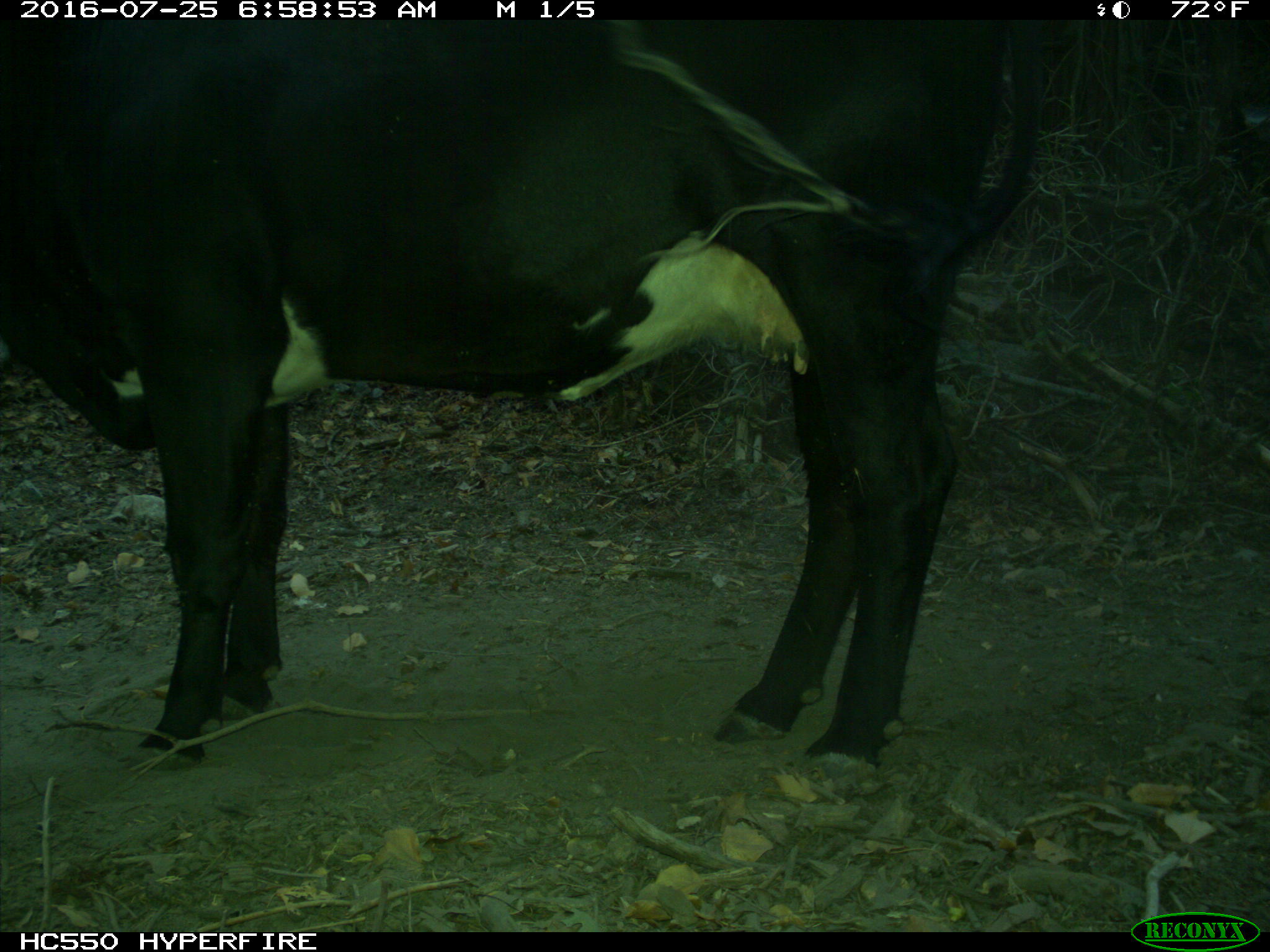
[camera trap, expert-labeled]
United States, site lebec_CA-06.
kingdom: Animalia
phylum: Chordata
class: Mammalia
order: Artiodactyla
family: Bovidae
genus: Bos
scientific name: Bos taurus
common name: domestic cow